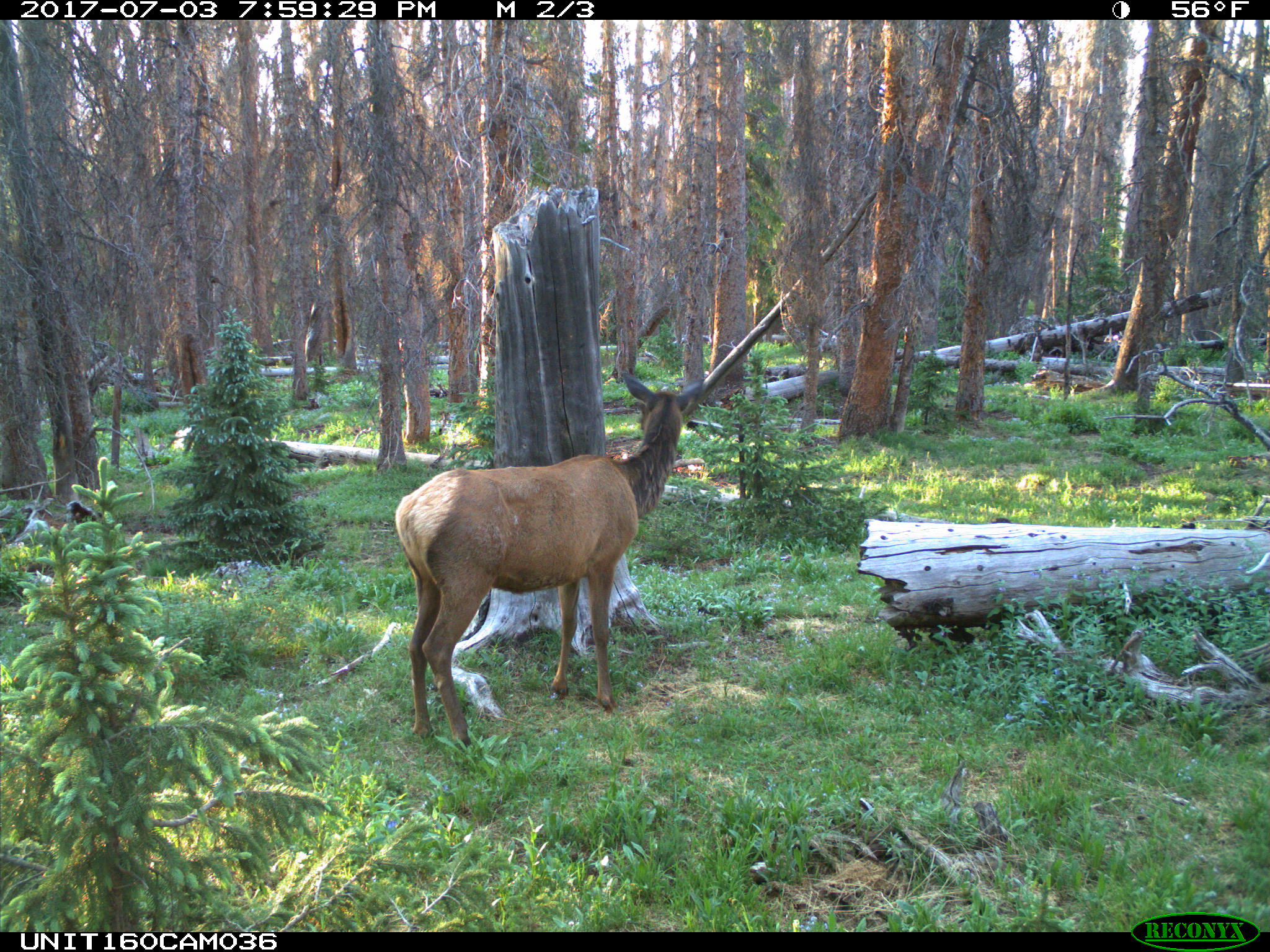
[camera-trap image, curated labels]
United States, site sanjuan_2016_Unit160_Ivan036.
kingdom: Animalia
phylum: Chordata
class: Mammalia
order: Artiodactyla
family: Cervidae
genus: Cervus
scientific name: Cervus elaphus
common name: red deer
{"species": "Cervus elaphus (red deer)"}